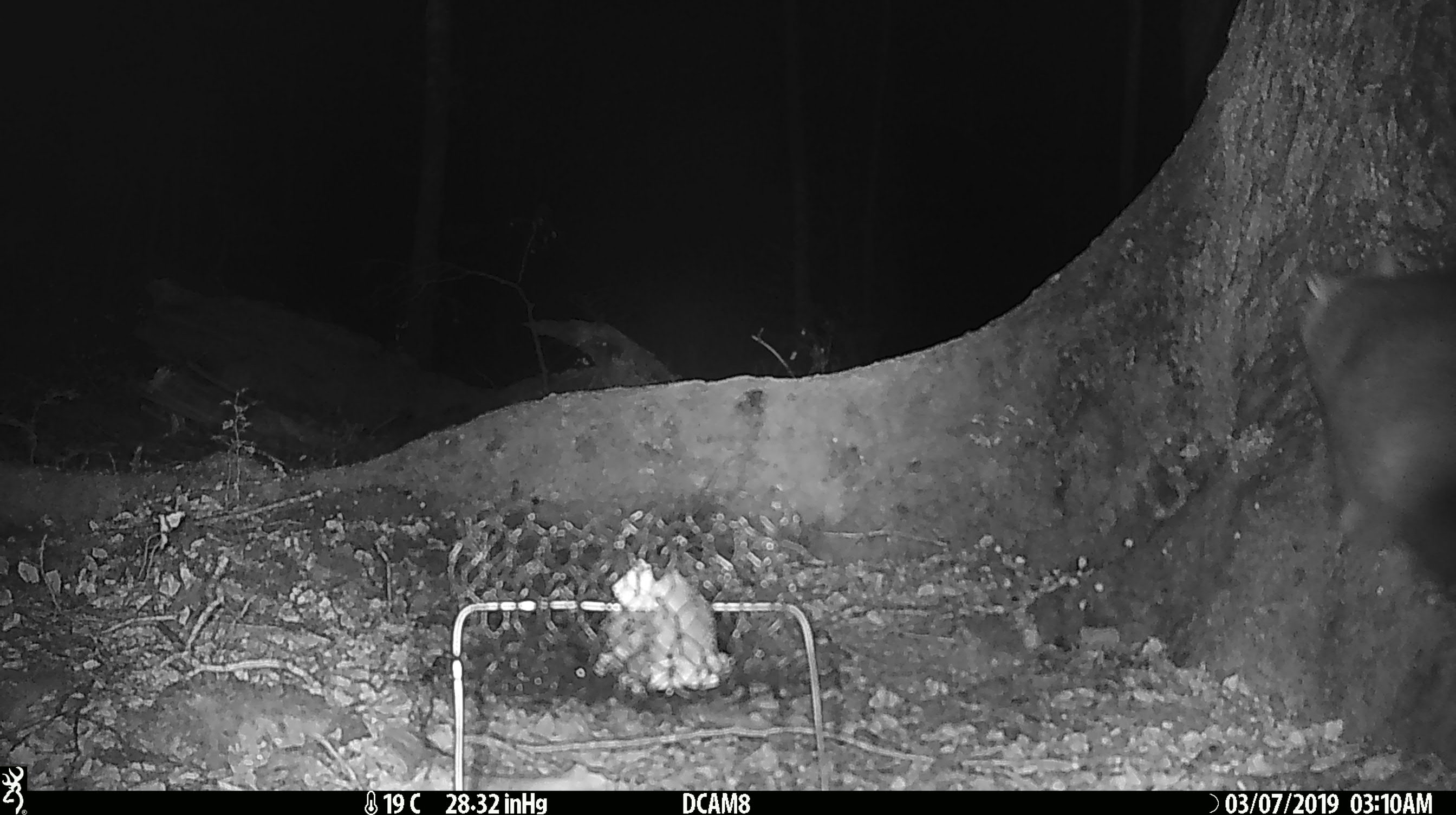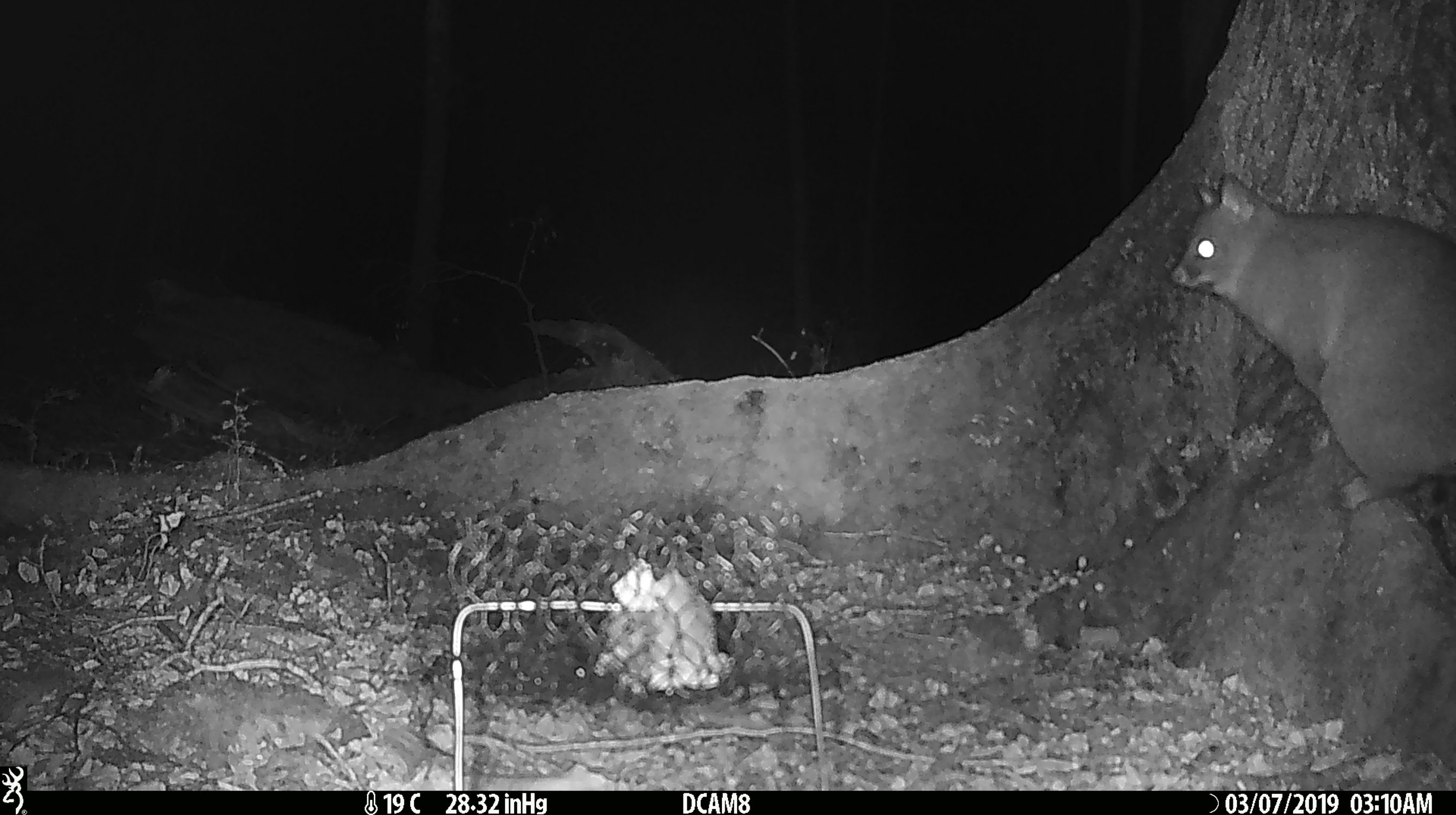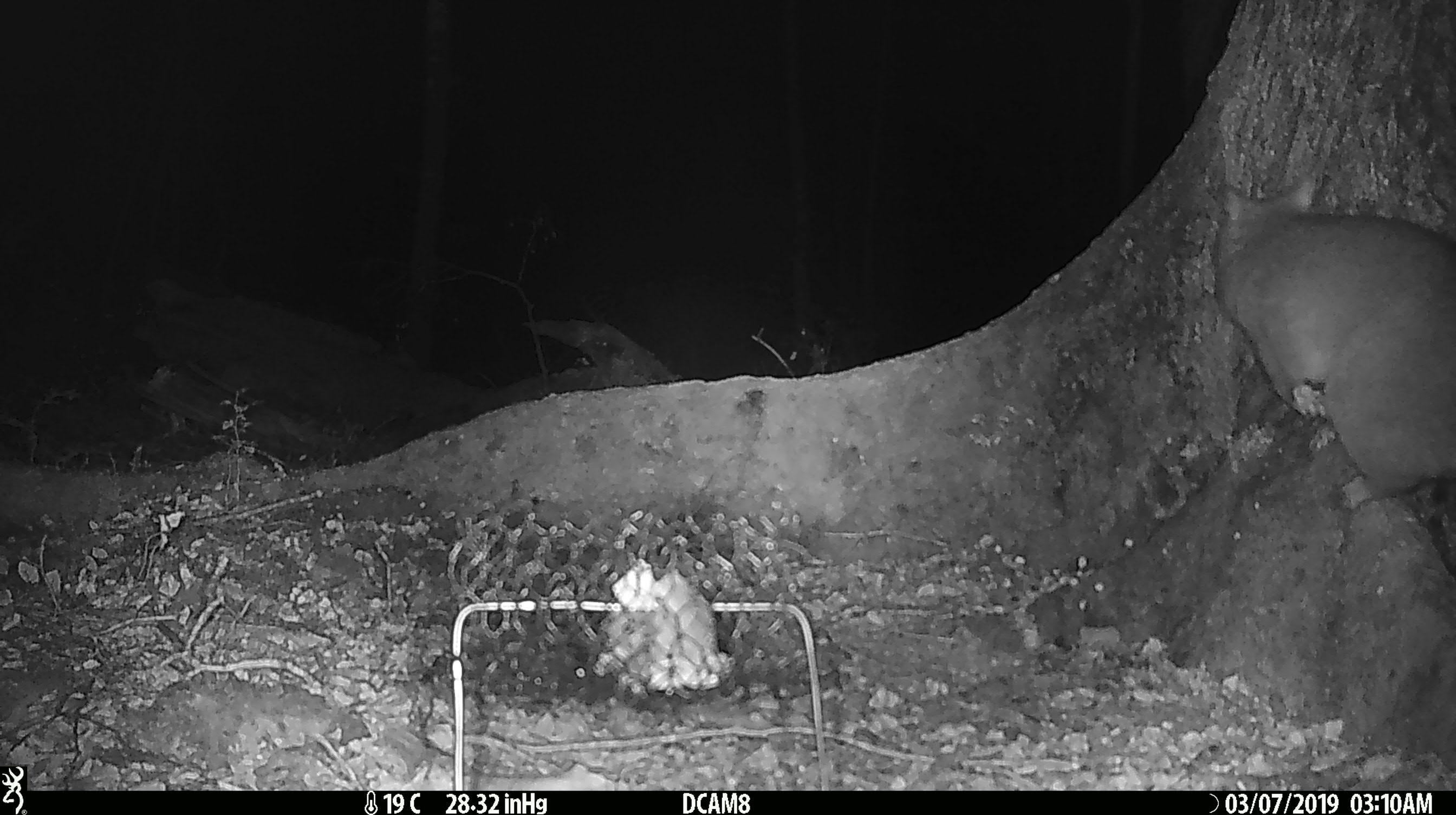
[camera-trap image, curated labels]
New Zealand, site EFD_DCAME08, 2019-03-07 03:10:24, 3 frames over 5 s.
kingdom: Animalia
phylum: Chordata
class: Mammalia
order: Diprotodontia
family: Phalangeridae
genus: Trichosurus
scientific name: Trichosurus vulpecula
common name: common brushtail possum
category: possum